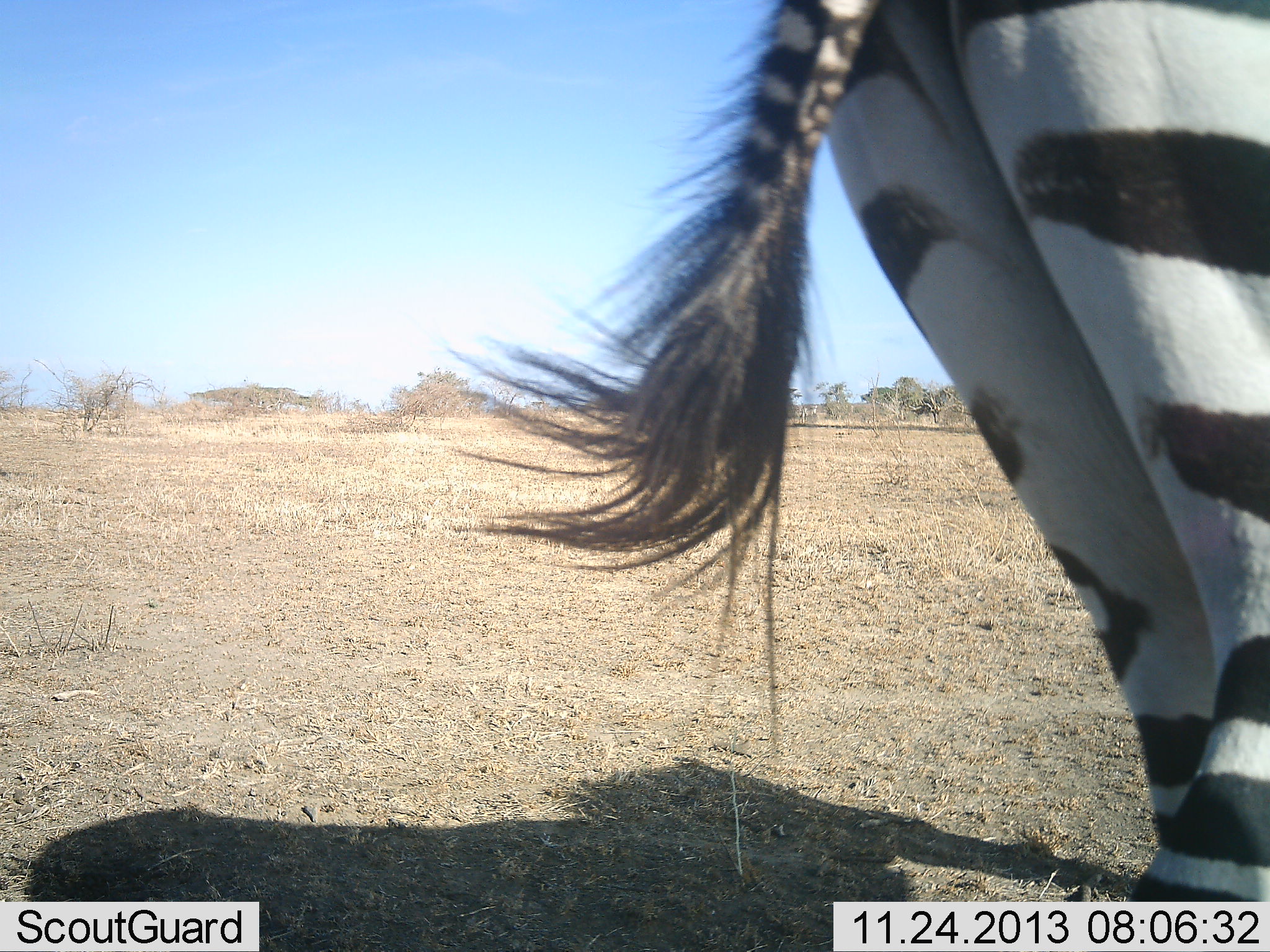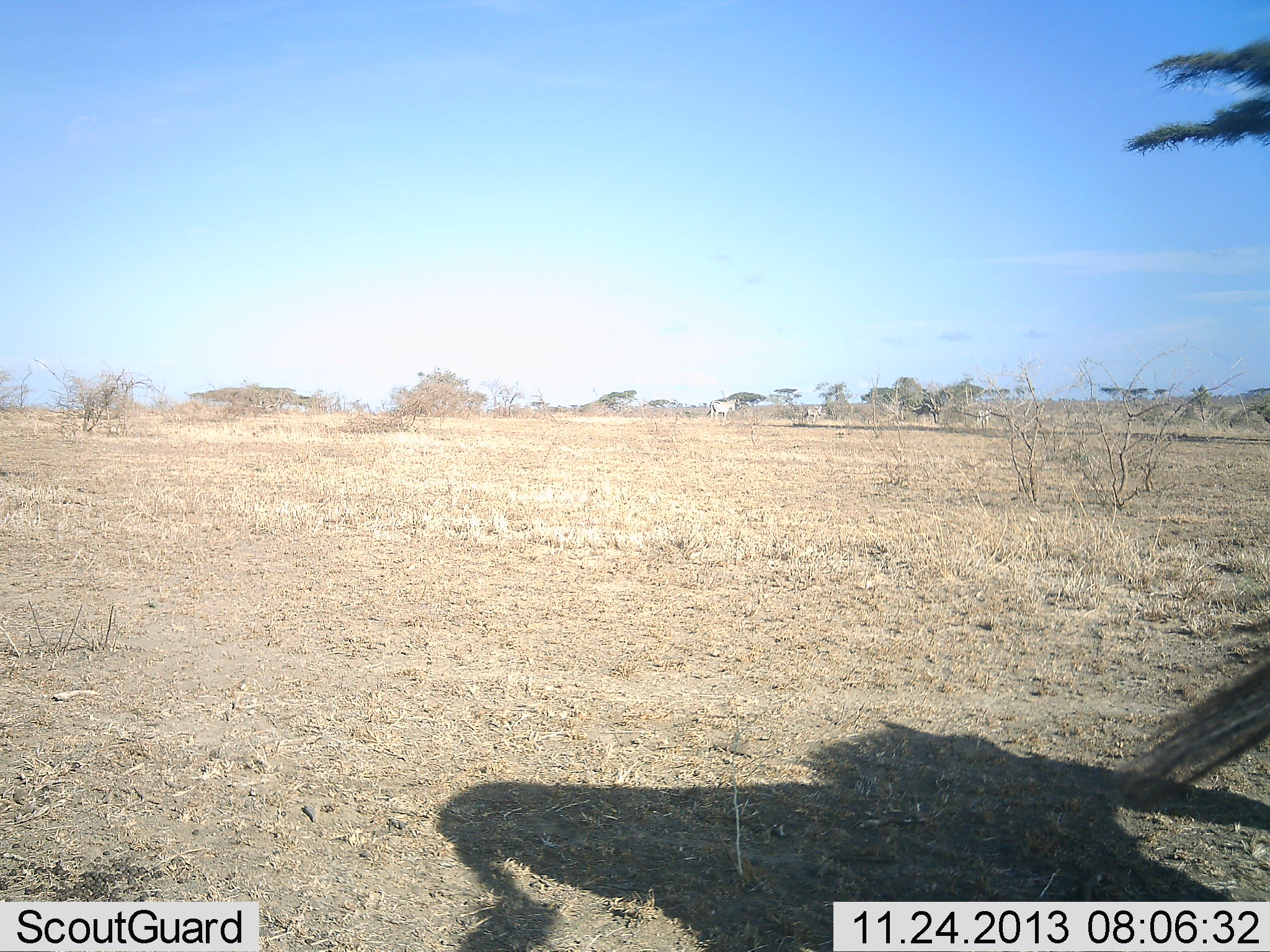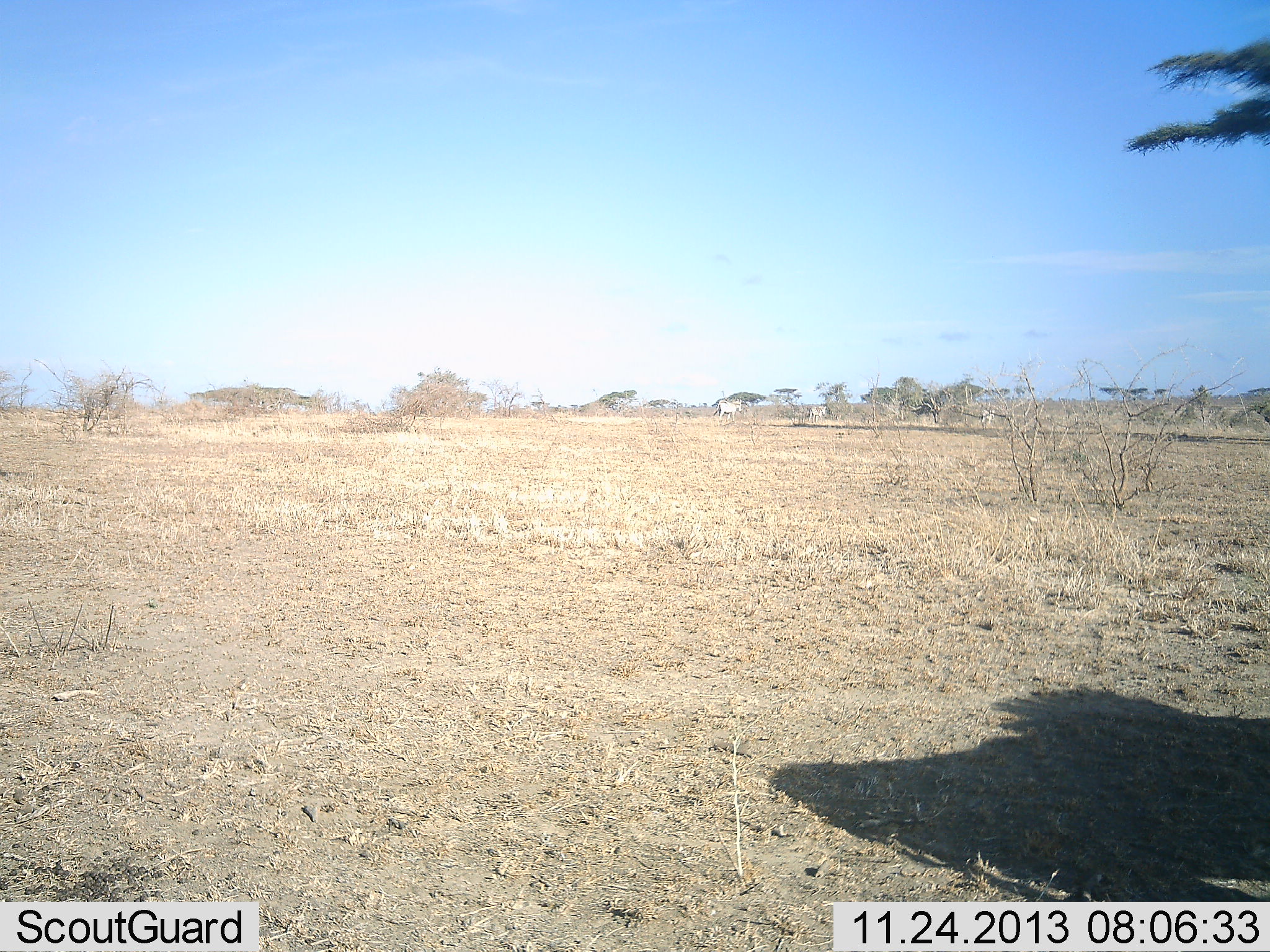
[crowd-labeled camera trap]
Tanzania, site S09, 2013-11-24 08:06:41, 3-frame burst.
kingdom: Animalia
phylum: Chordata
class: Mammalia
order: Perissodactyla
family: Equidae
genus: Equus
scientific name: Equus quagga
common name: plains zebra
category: zebra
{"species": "zebra (plains zebra) (Equus quagga)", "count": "1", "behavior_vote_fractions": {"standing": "0%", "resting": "0%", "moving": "100%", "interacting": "0%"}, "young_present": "0%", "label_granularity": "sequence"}